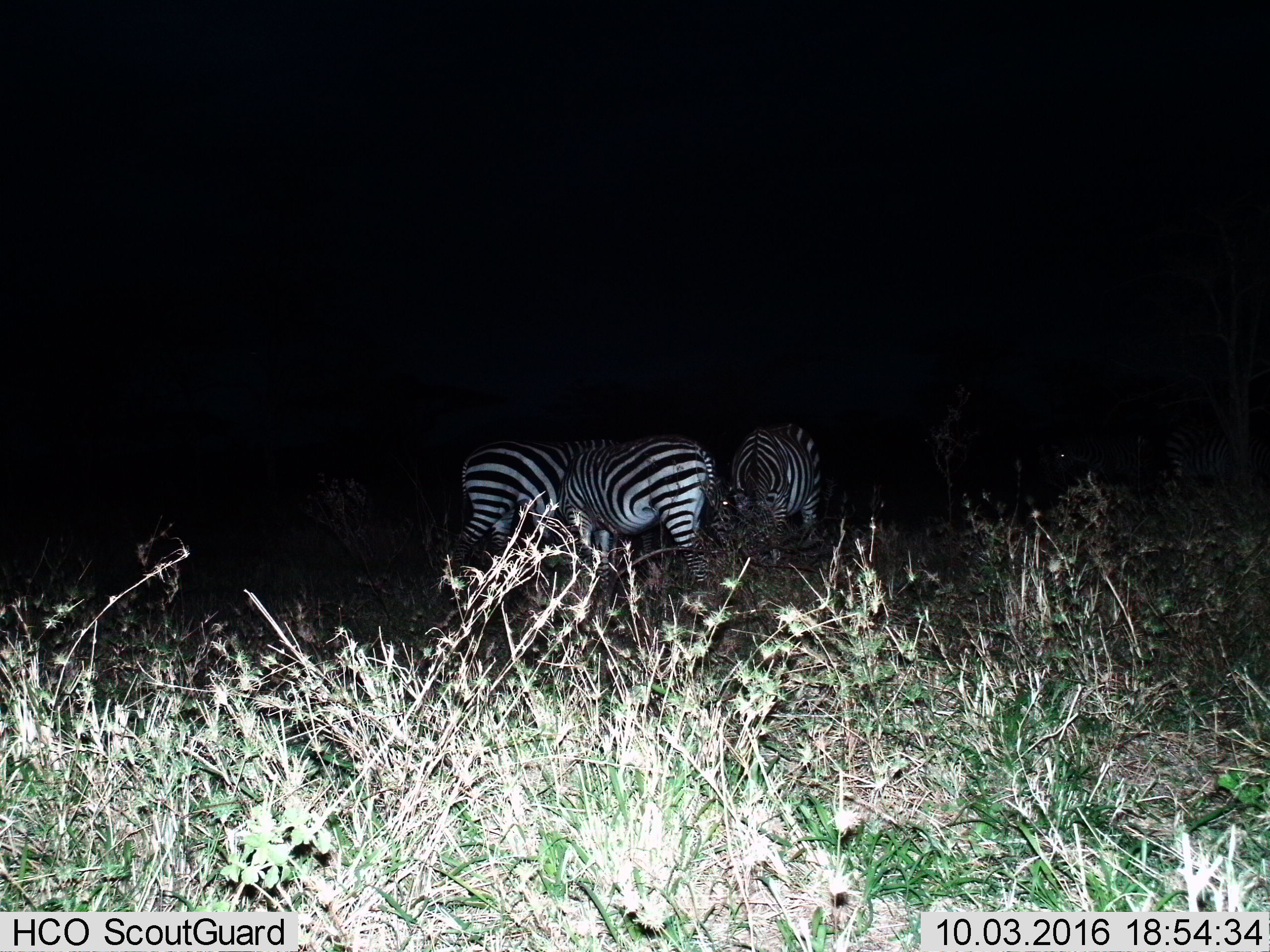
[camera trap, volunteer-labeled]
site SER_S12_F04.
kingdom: Animalia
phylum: Chordata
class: Mammalia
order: Perissodactyla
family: Equidae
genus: Equus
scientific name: Equus quagga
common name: plains zebra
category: zebraplains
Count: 3.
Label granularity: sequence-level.